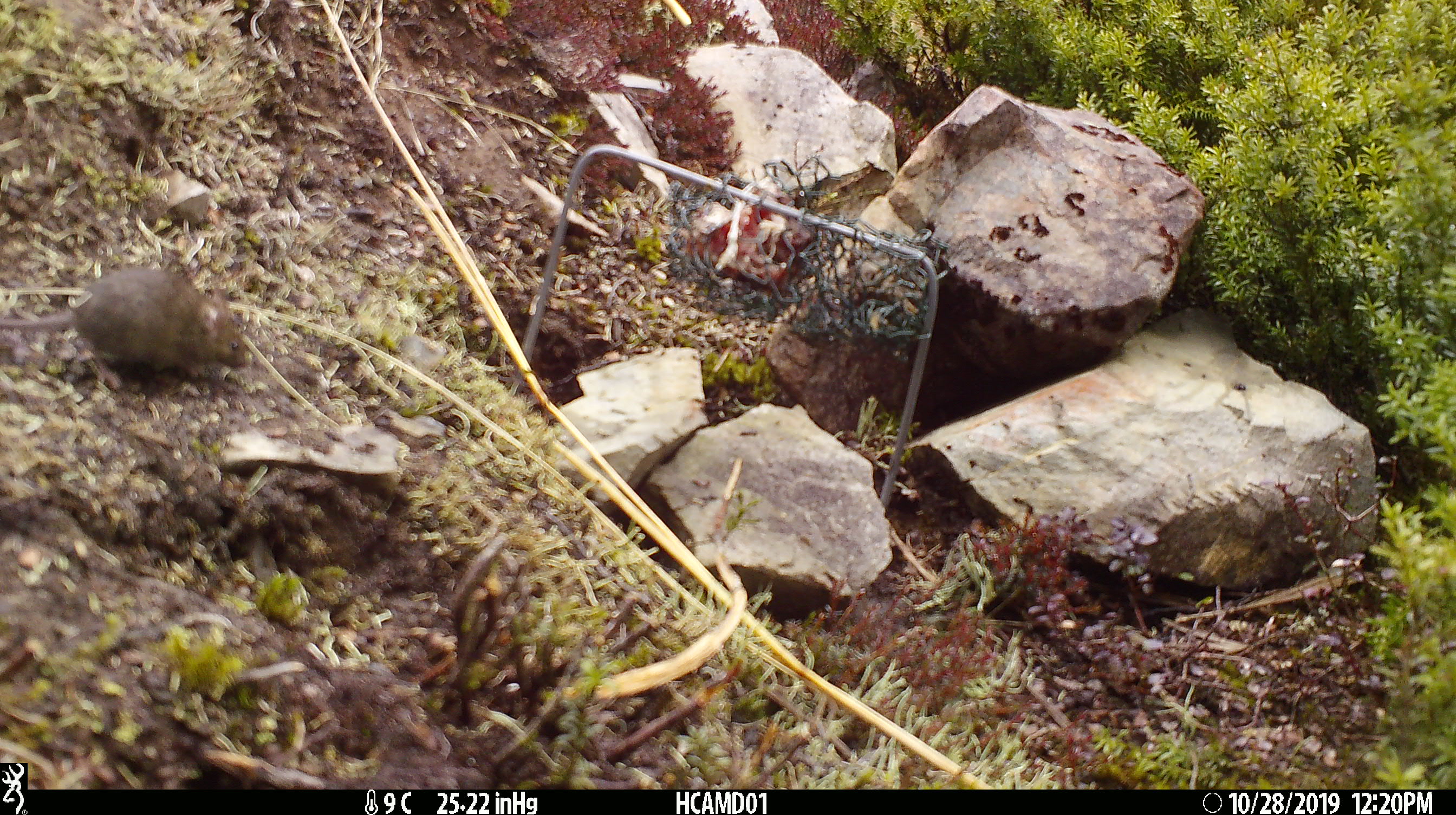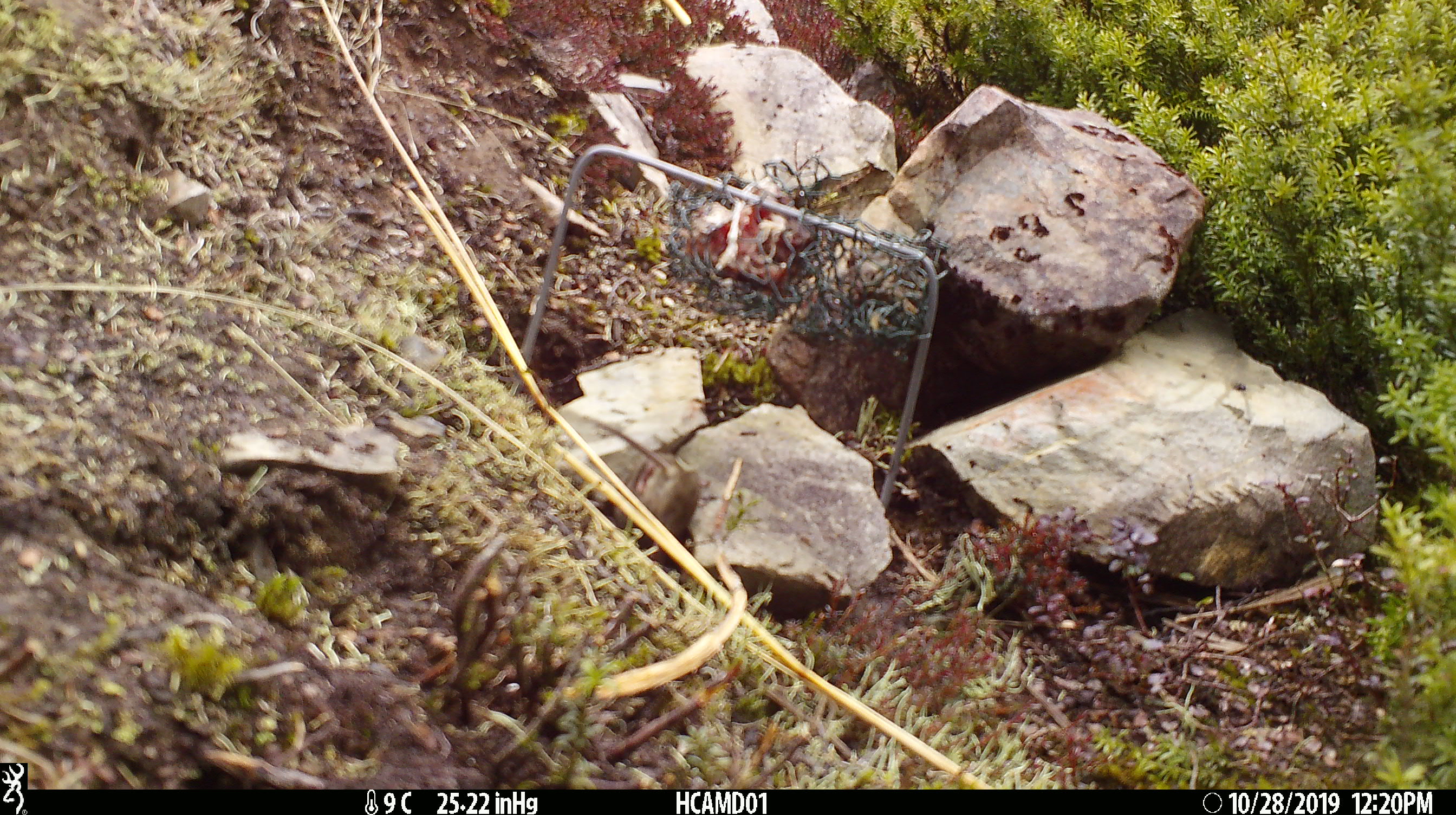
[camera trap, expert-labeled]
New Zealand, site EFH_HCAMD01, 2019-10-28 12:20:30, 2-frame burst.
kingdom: Animalia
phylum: Chordata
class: Mammalia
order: Rodentia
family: Muridae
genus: Mus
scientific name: Mus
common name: mouse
Mouse (Mus).